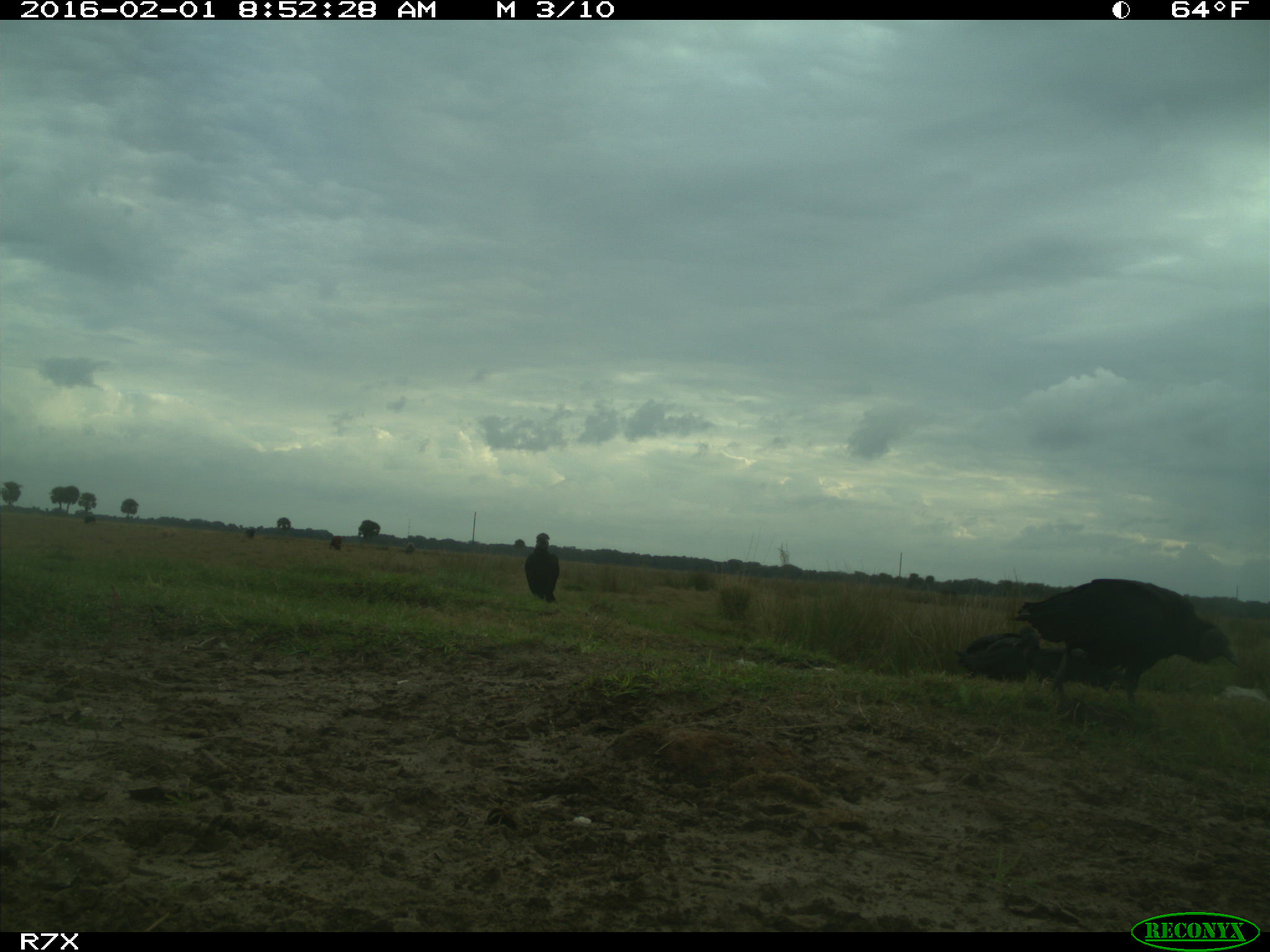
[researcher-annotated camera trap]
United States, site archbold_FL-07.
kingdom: Animalia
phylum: Chordata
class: Aves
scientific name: Aves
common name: birds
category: unidentified bird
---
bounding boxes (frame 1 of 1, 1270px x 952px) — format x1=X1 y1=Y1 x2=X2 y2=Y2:
animal: x1=1014 y1=579 x2=1239 y2=708; x1=954 y1=626 x2=1041 y2=681; x1=525 y1=532 x2=559 y2=603; x1=329 y1=536 x2=342 y2=551; x1=405 y1=540 x2=414 y2=555; x1=84 y1=516 x2=95 y2=523